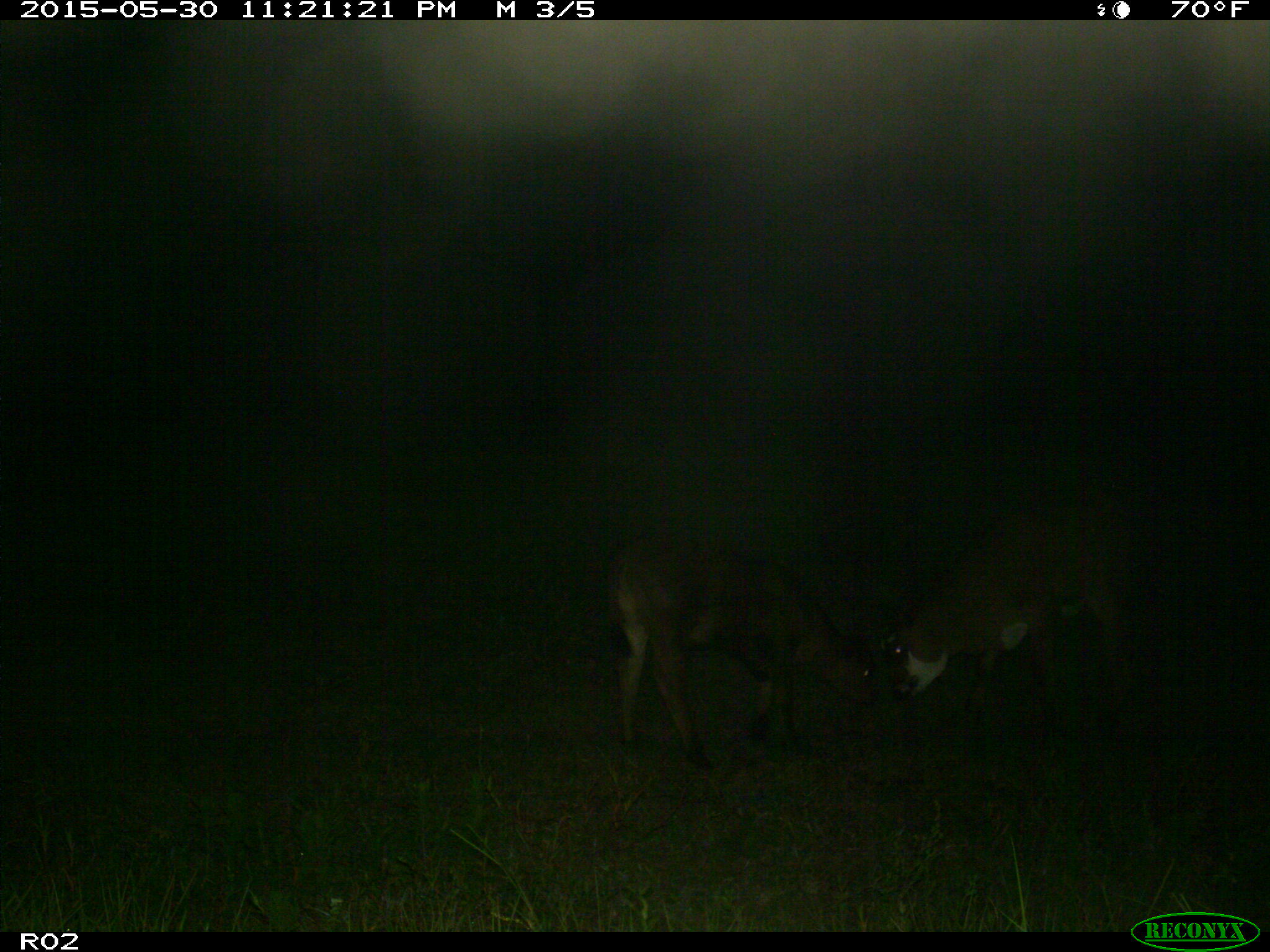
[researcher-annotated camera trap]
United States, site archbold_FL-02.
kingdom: Animalia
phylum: Chordata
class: Mammalia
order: Artiodactyla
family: Bovidae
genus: Bos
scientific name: Bos taurus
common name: domestic cow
Bos taurus (domestic cow).